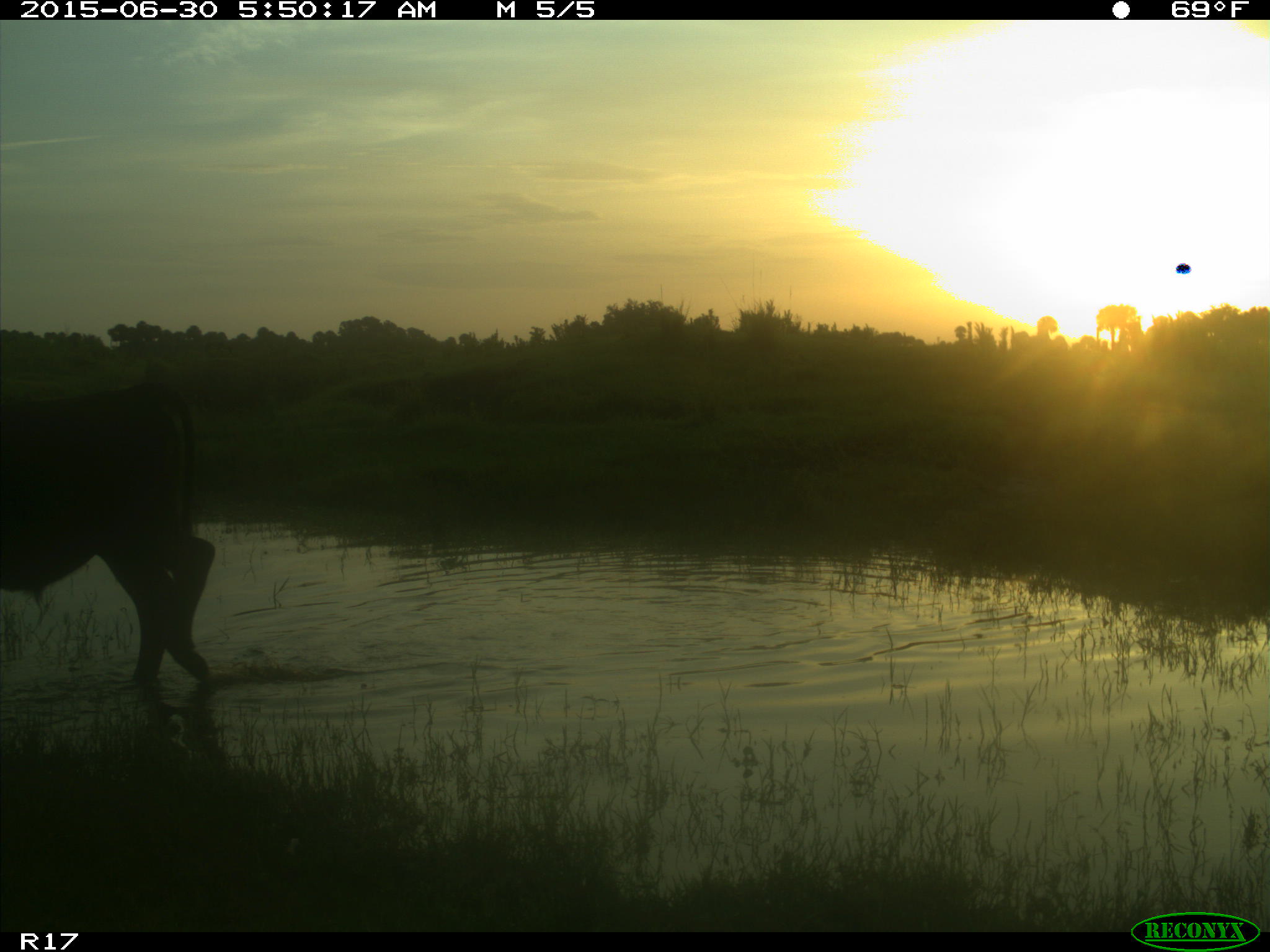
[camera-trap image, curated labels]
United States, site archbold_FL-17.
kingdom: Animalia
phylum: Chordata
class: Mammalia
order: Artiodactyla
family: Bovidae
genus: Bos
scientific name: Bos taurus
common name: domestic cow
Bos taurus (domestic cow).